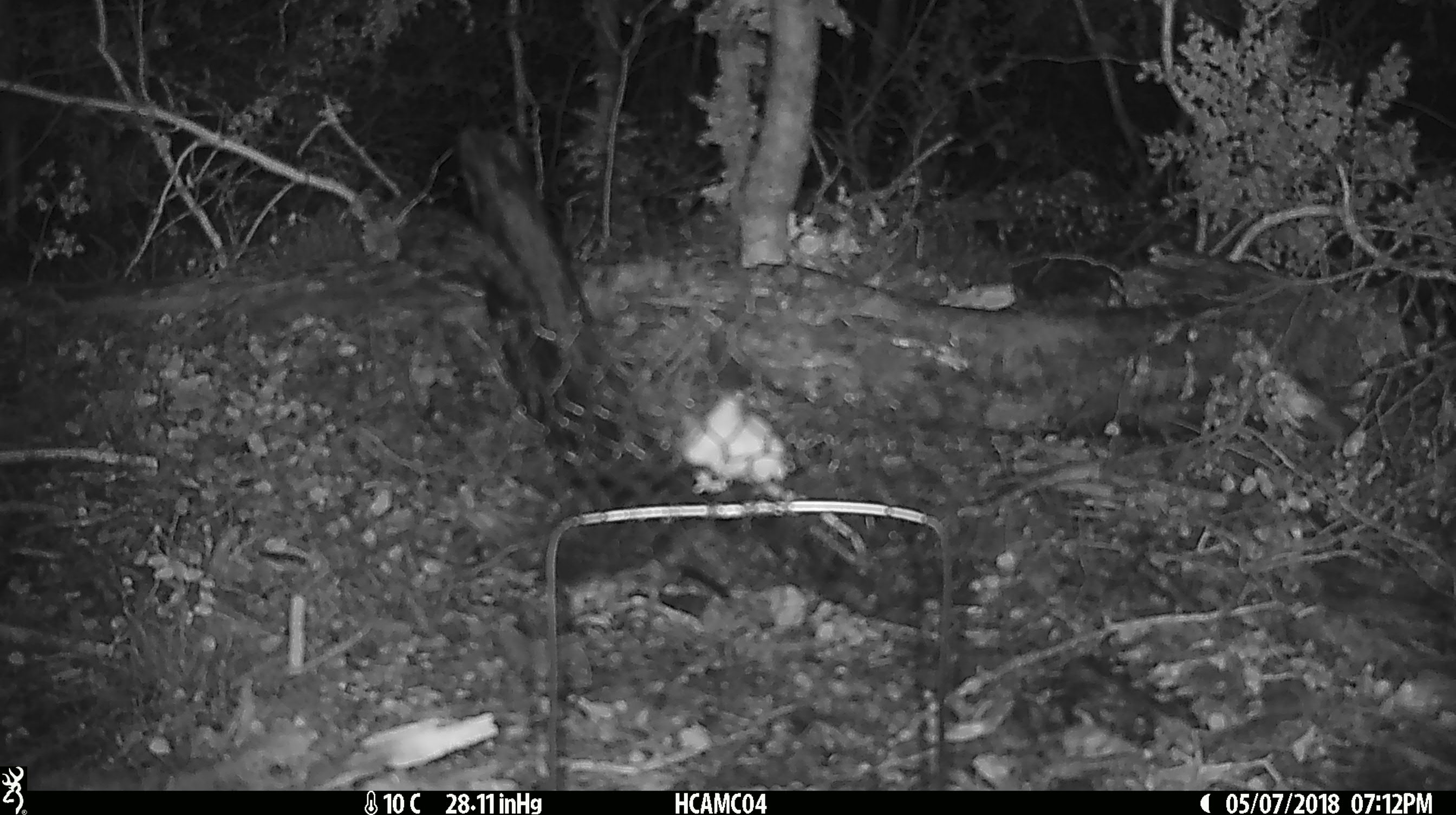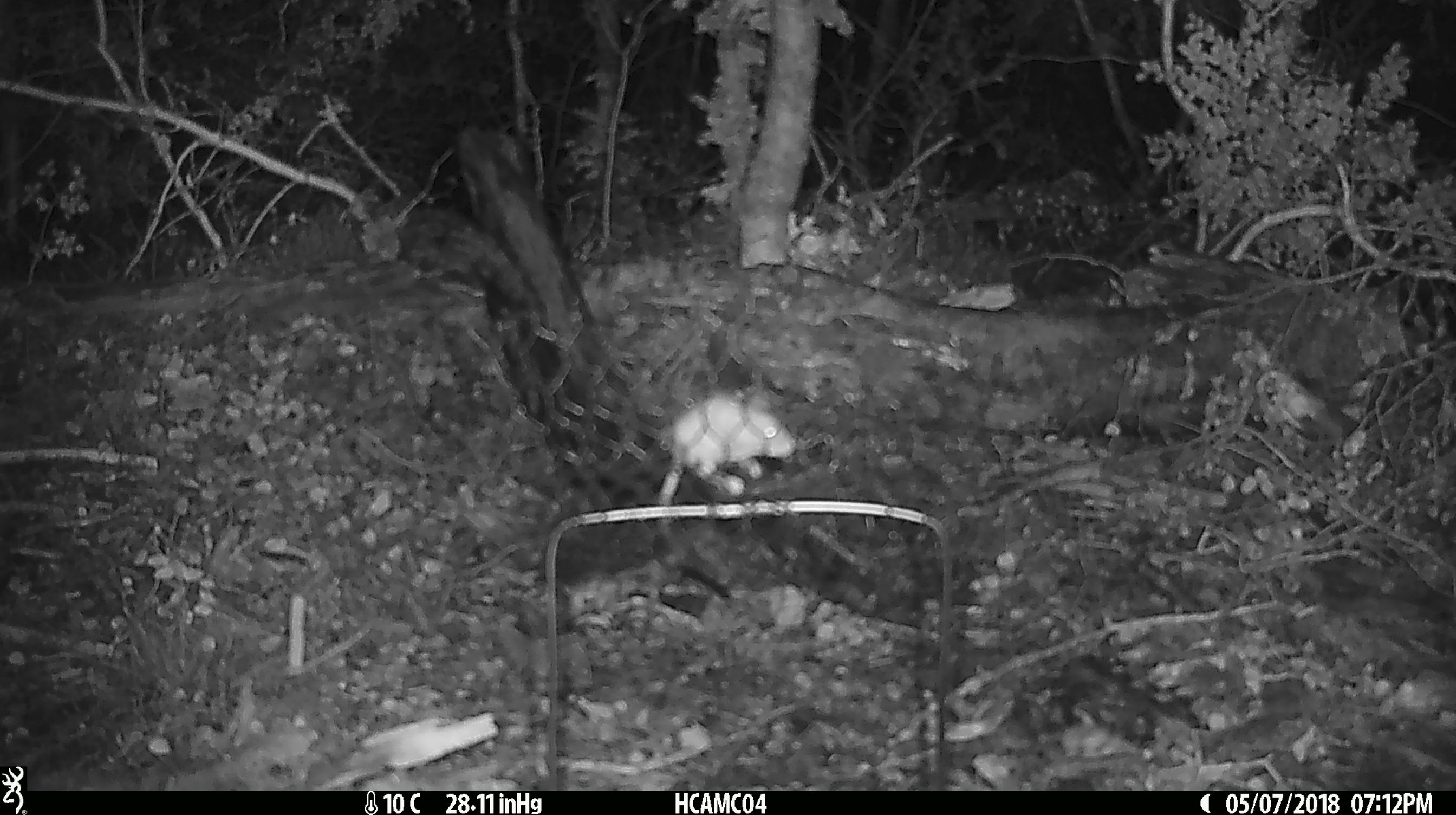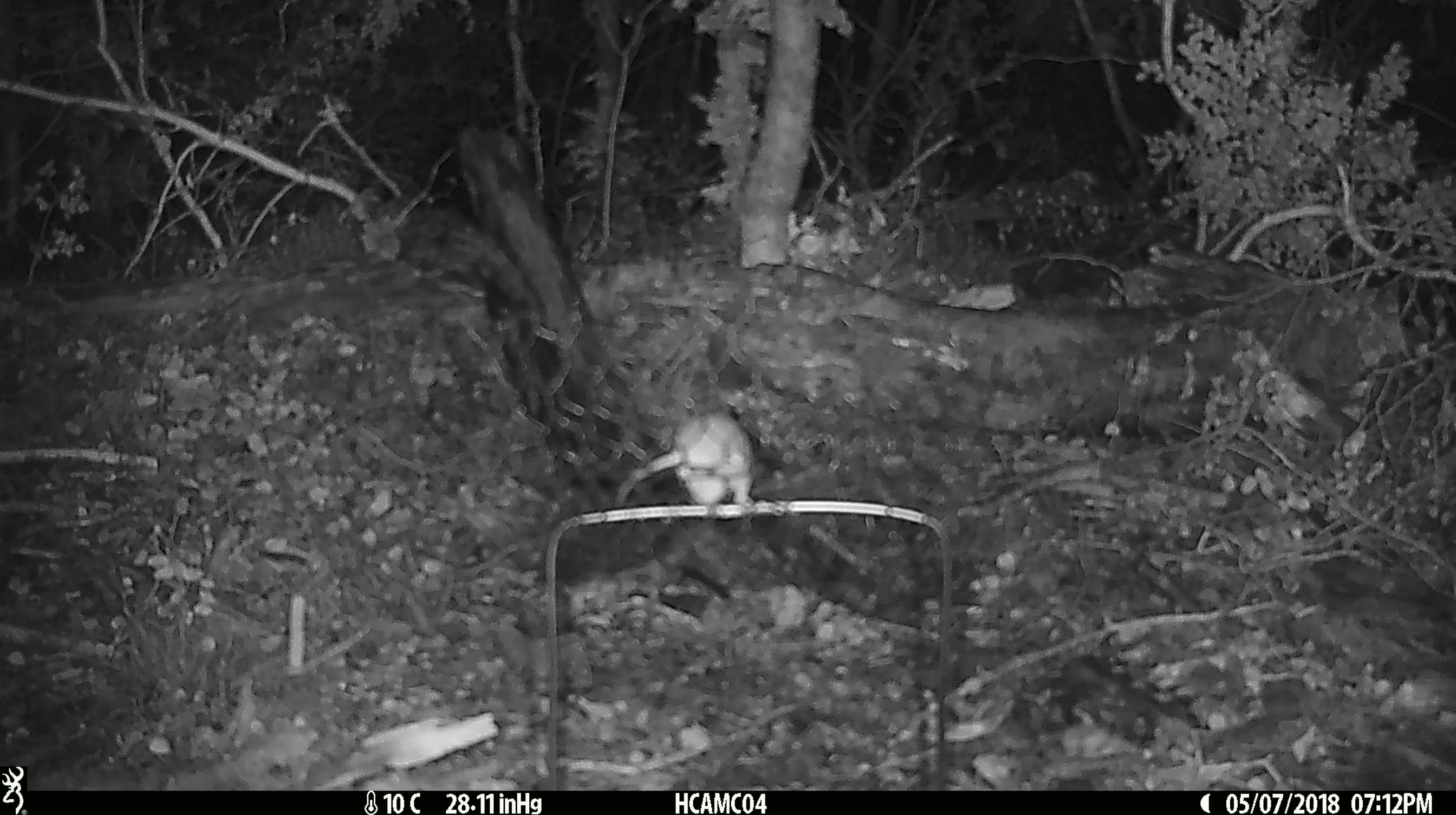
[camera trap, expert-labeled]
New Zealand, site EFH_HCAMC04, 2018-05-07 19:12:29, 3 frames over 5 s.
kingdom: Animalia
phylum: Chordata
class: Mammalia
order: Rodentia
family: Muridae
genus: Mus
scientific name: Mus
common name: mouse